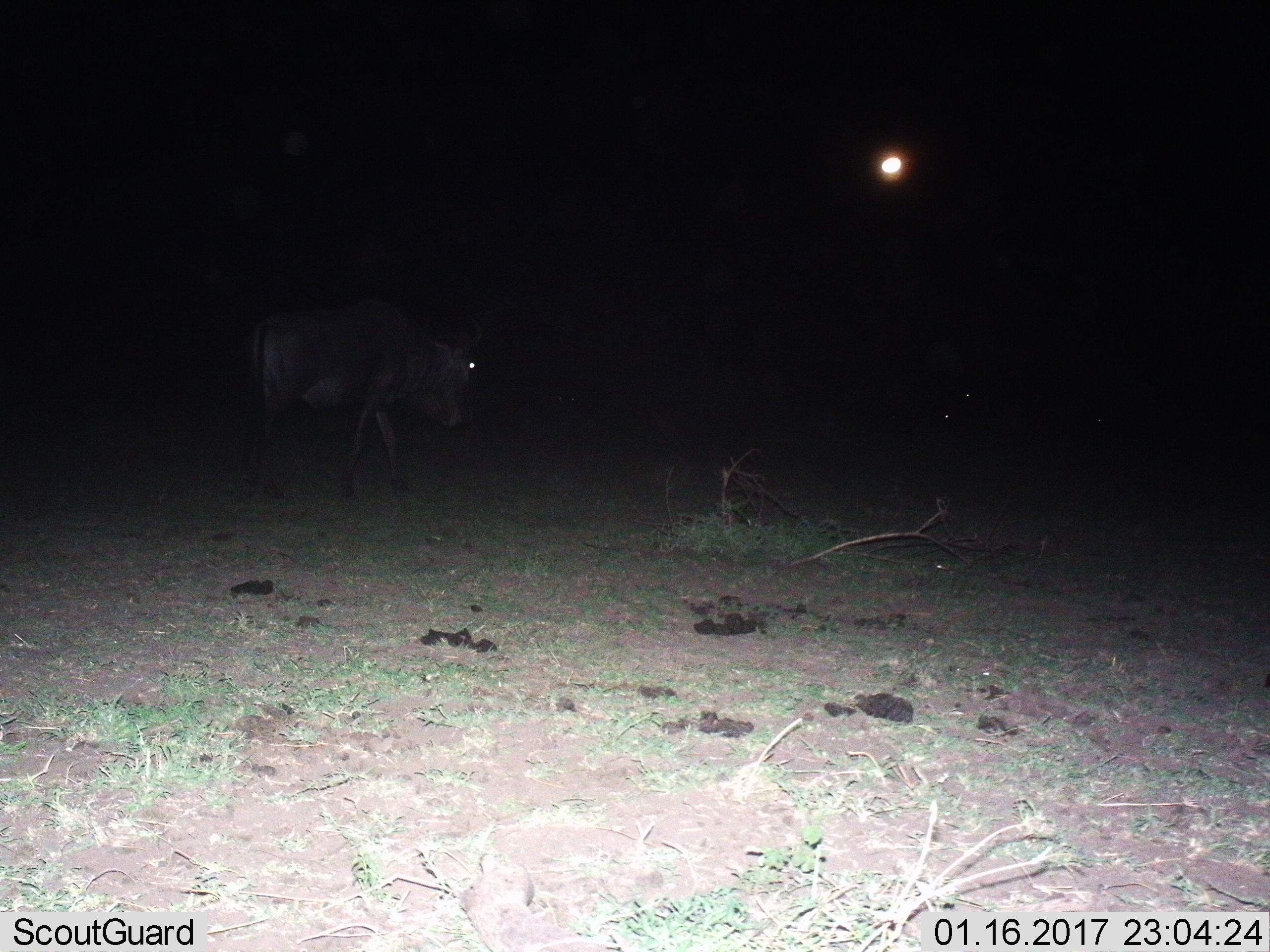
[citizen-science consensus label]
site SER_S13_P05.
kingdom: Animalia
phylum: Chordata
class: Mammalia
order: Artiodactyla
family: Bovidae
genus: Connochaetes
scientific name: Connochaetes taurinus taurinus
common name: blue wildebeest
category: wildebeestblue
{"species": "wildebeestblue (blue wildebeest) (Connochaetes taurinus taurinus)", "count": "1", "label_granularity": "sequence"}